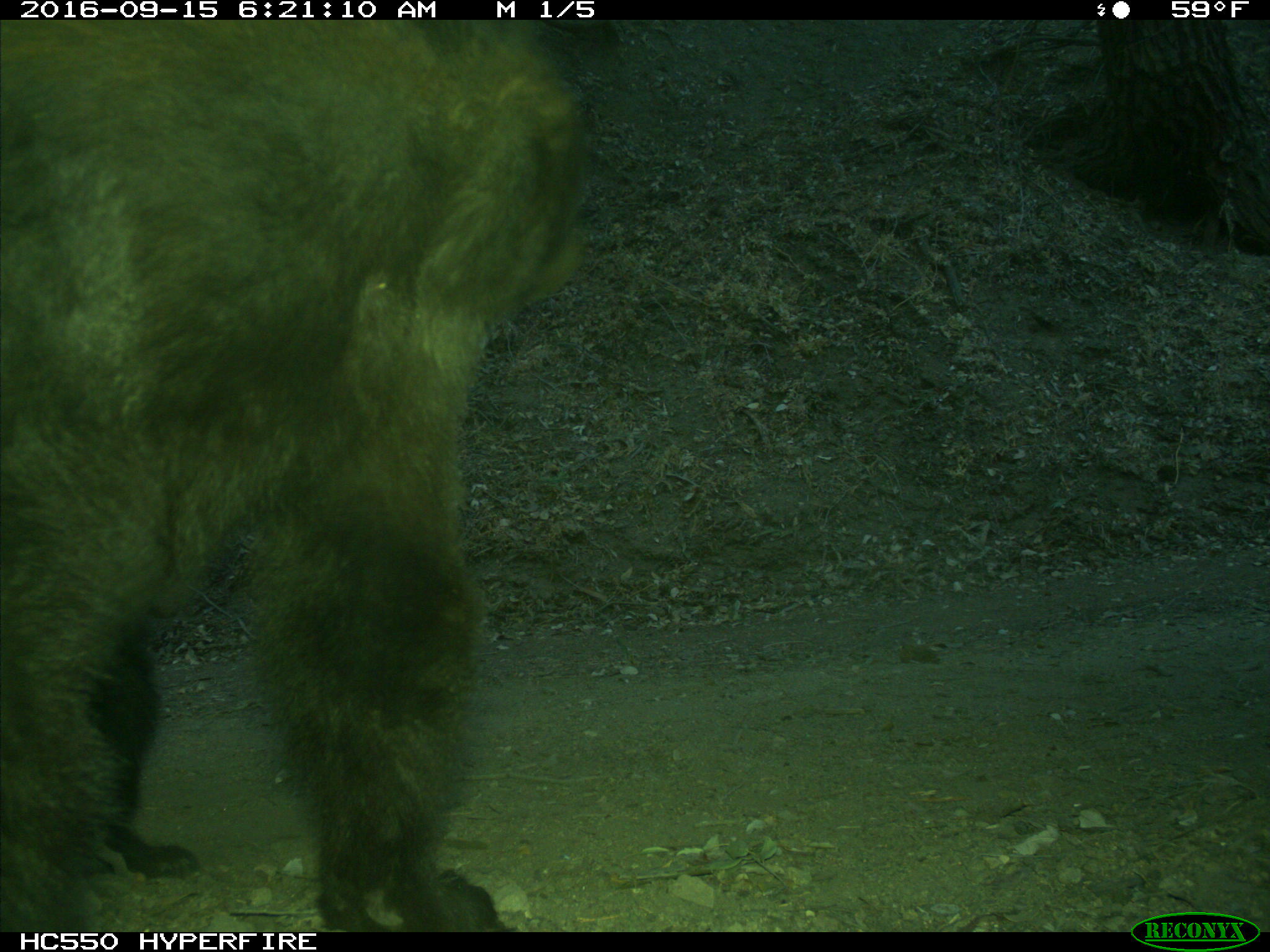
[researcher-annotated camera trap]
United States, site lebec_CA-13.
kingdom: Animalia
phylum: Chordata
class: Mammalia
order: Carnivora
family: Ursidae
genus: Ursus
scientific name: Ursus americanus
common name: american black bear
Ursus americanus (american black bear).